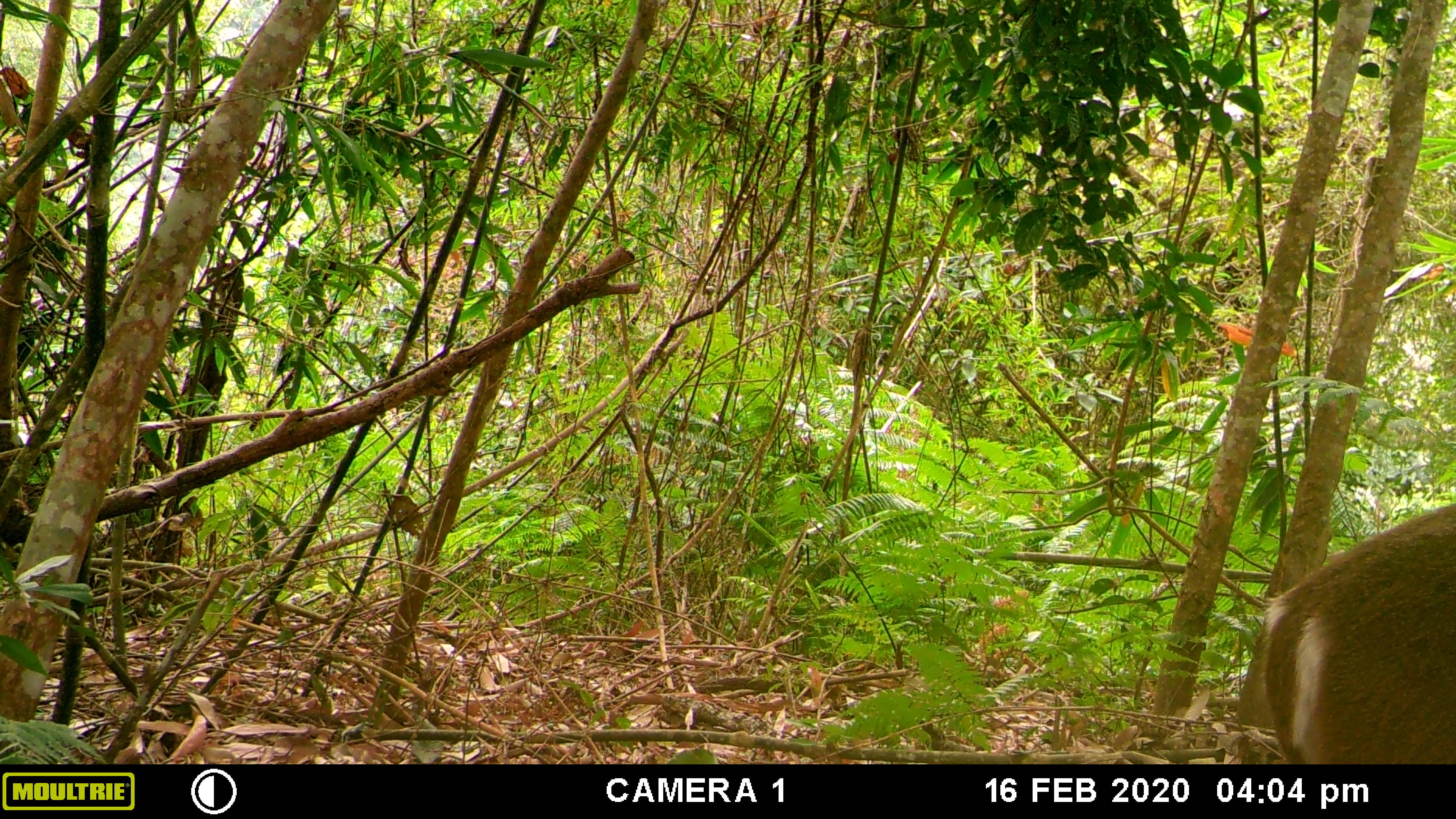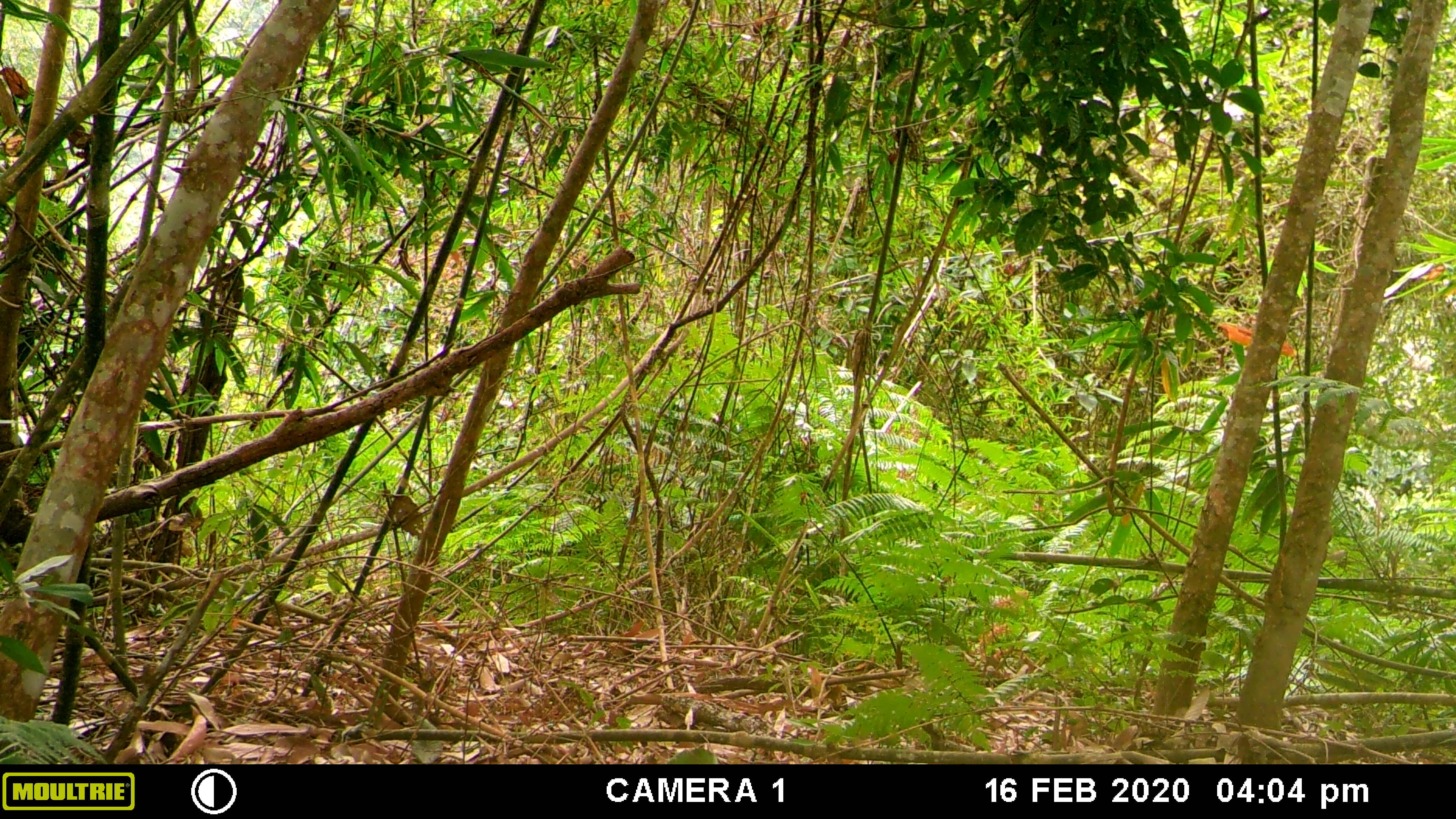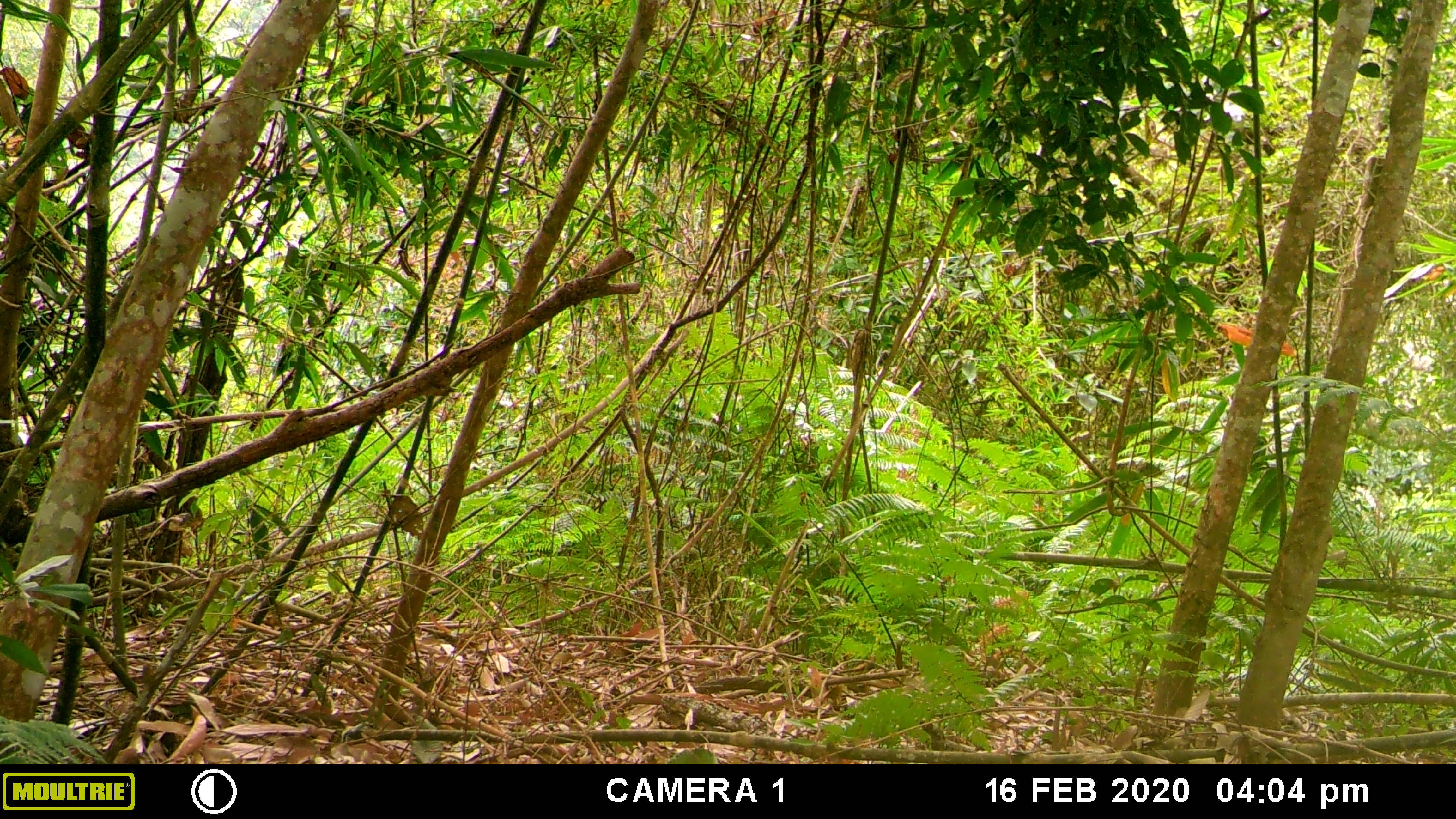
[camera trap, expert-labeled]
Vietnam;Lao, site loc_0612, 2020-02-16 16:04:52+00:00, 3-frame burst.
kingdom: Animalia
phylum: Chordata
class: Mammalia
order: Artiodactyla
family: Cervidae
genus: Muntiacus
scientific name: Muntiacus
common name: muntjacs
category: unidentified muntjac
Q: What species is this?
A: Unidentified muntjac (muntjacs) (Muntiacus).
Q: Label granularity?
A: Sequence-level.